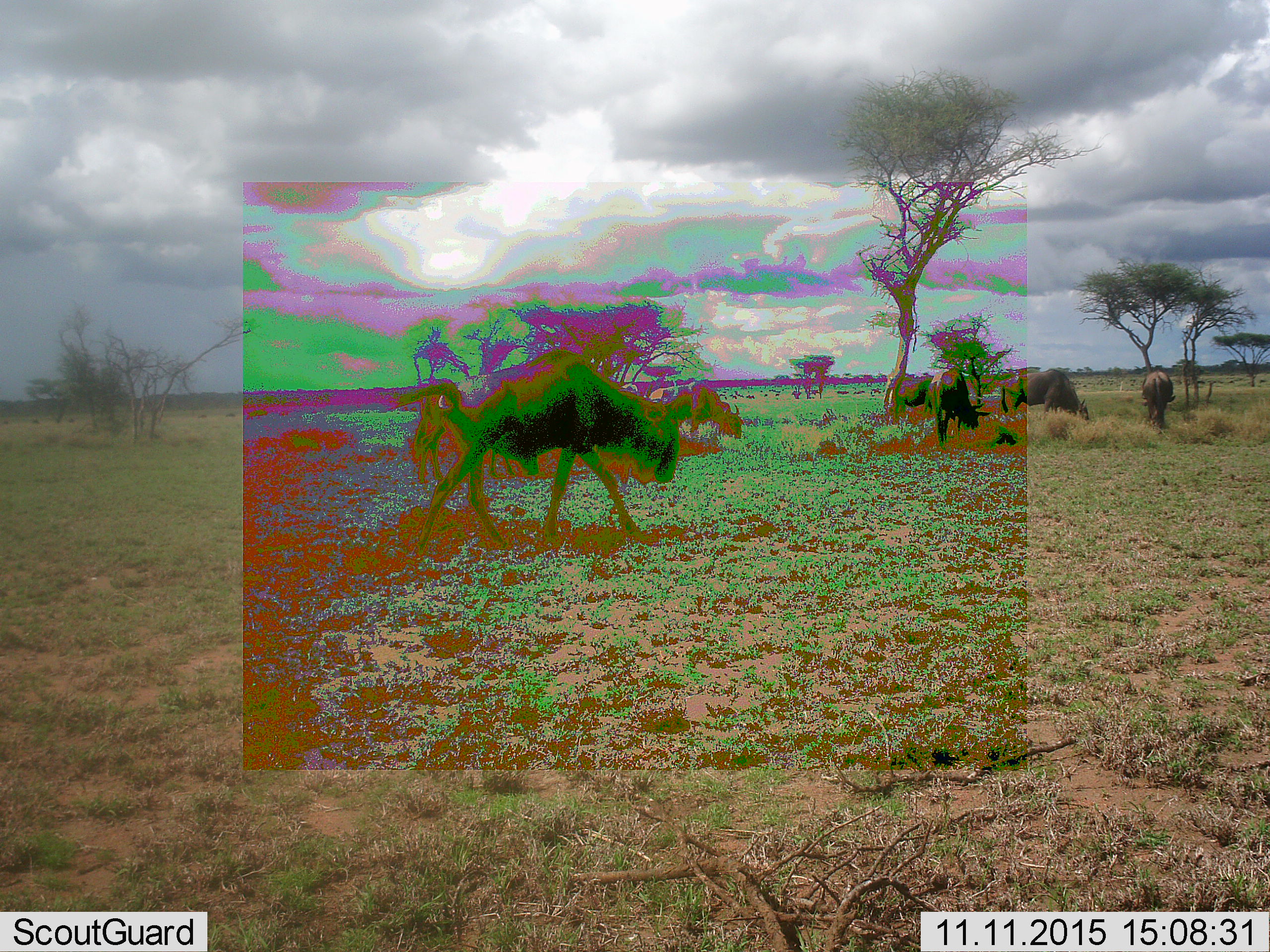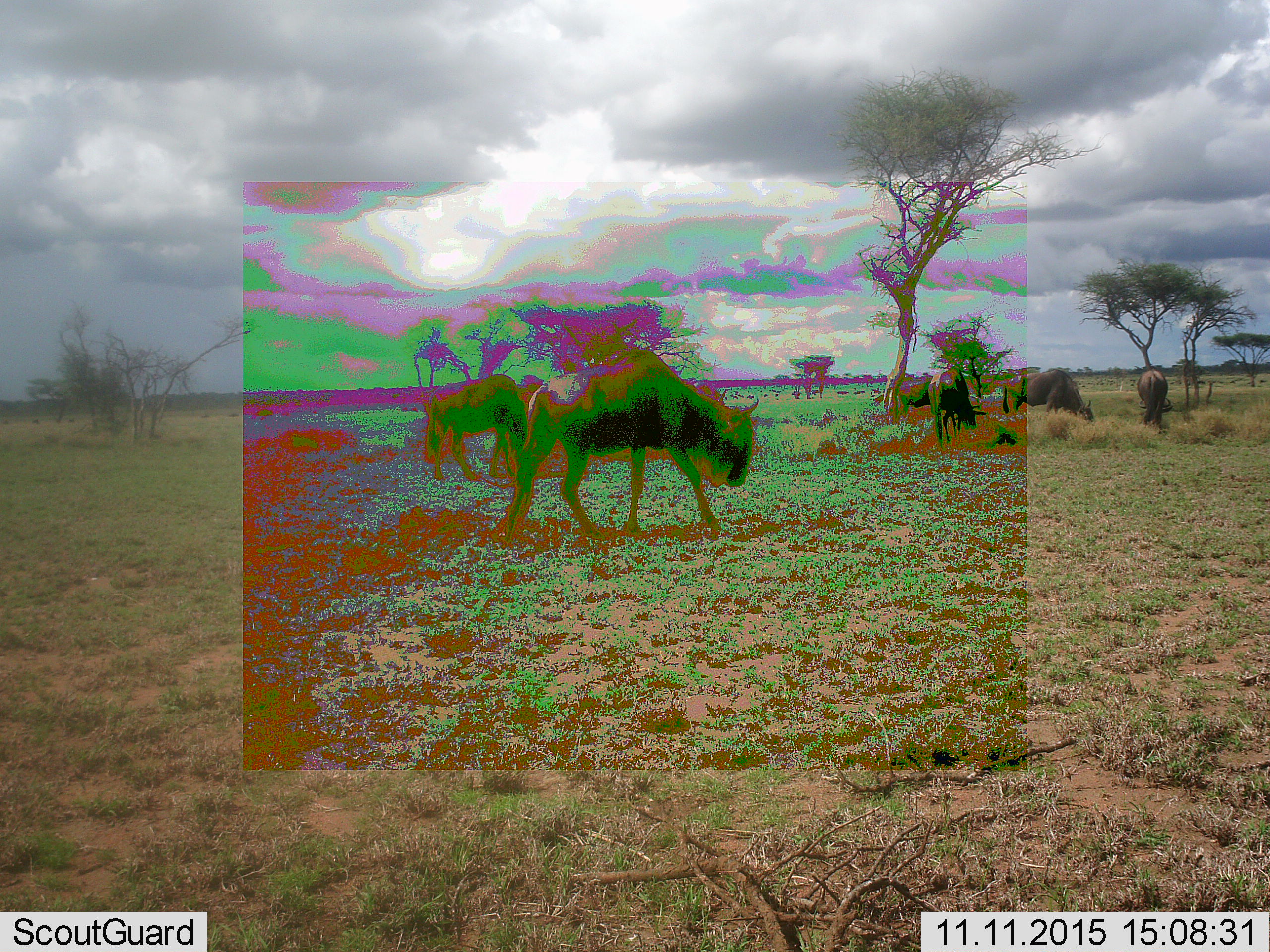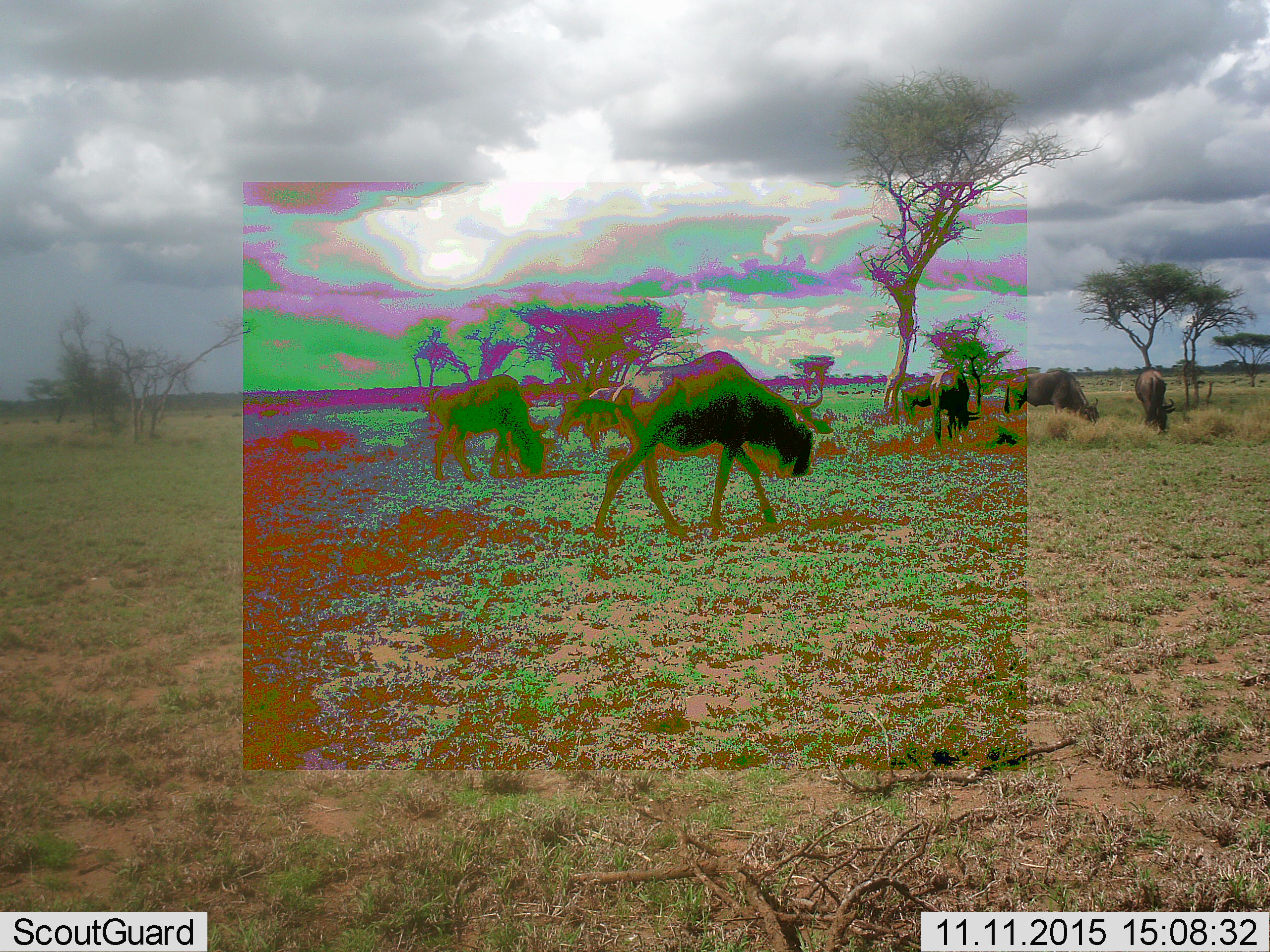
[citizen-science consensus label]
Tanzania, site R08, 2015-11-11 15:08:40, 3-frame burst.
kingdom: Animalia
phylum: Chordata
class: Mammalia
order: Artiodactyla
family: Bovidae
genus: Connochaetes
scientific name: Connochaetes taurinus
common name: blue wildebeest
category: wildebeest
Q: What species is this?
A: Wildebeest (blue wildebeest) (Connochaetes taurinus).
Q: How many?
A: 11-50.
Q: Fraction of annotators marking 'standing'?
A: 50%.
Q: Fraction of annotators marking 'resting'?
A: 0%.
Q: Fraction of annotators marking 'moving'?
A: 67%.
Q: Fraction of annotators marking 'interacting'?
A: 0%.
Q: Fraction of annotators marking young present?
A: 0%.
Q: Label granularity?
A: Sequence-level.